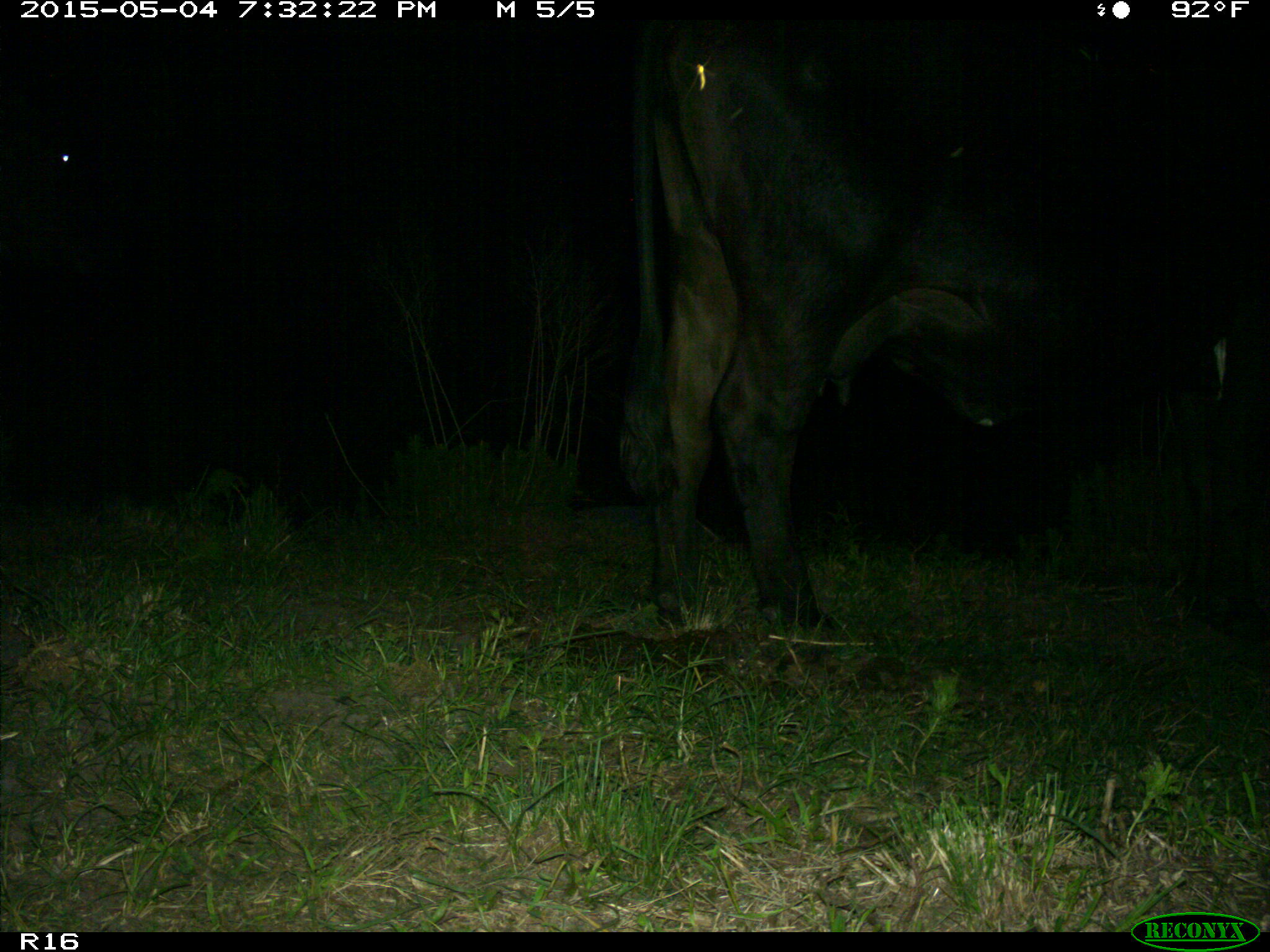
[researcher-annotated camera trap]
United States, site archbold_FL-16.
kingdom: Animalia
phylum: Chordata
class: Mammalia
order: Artiodactyla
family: Bovidae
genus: Bos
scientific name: Bos taurus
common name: domestic cow